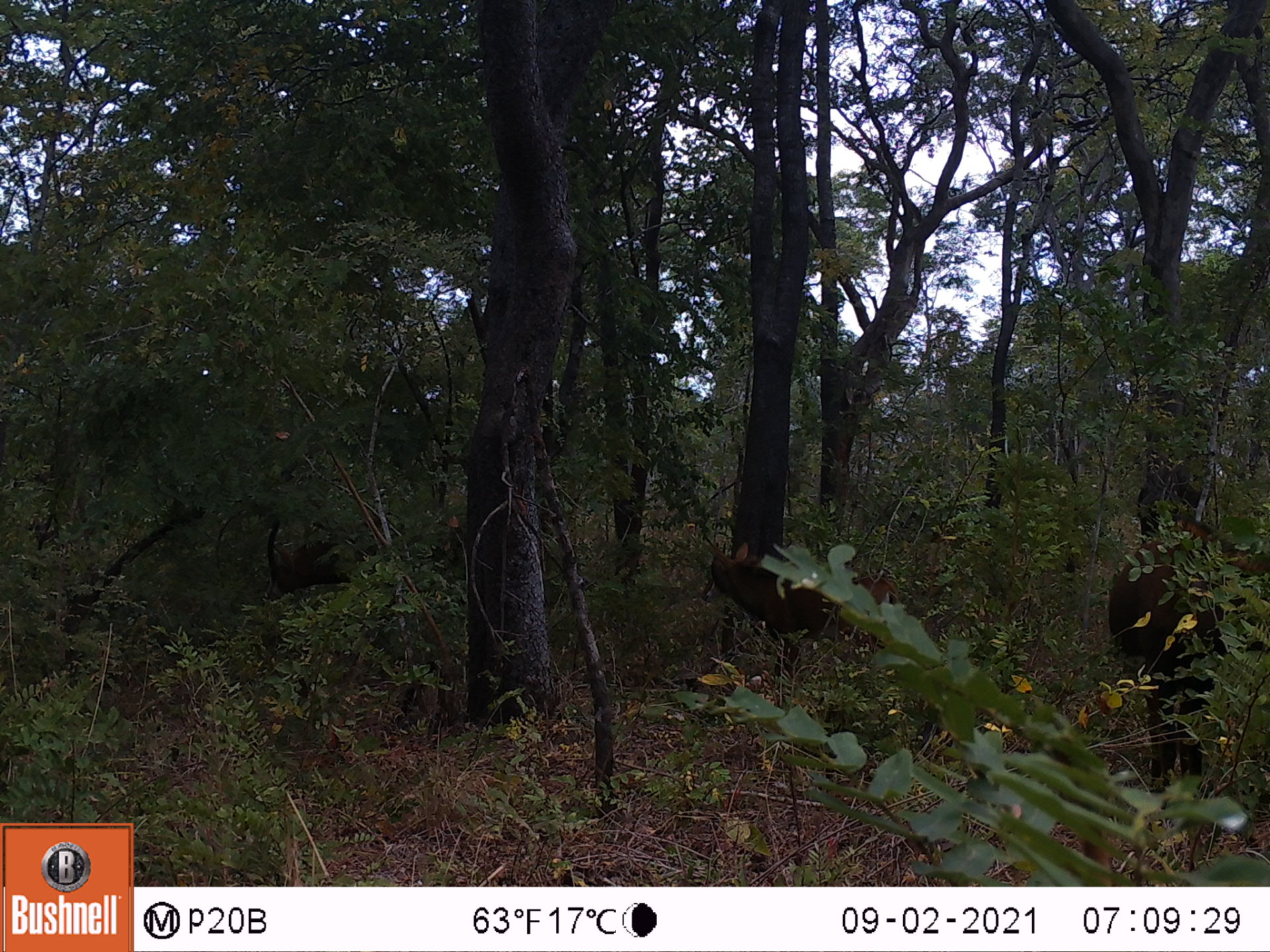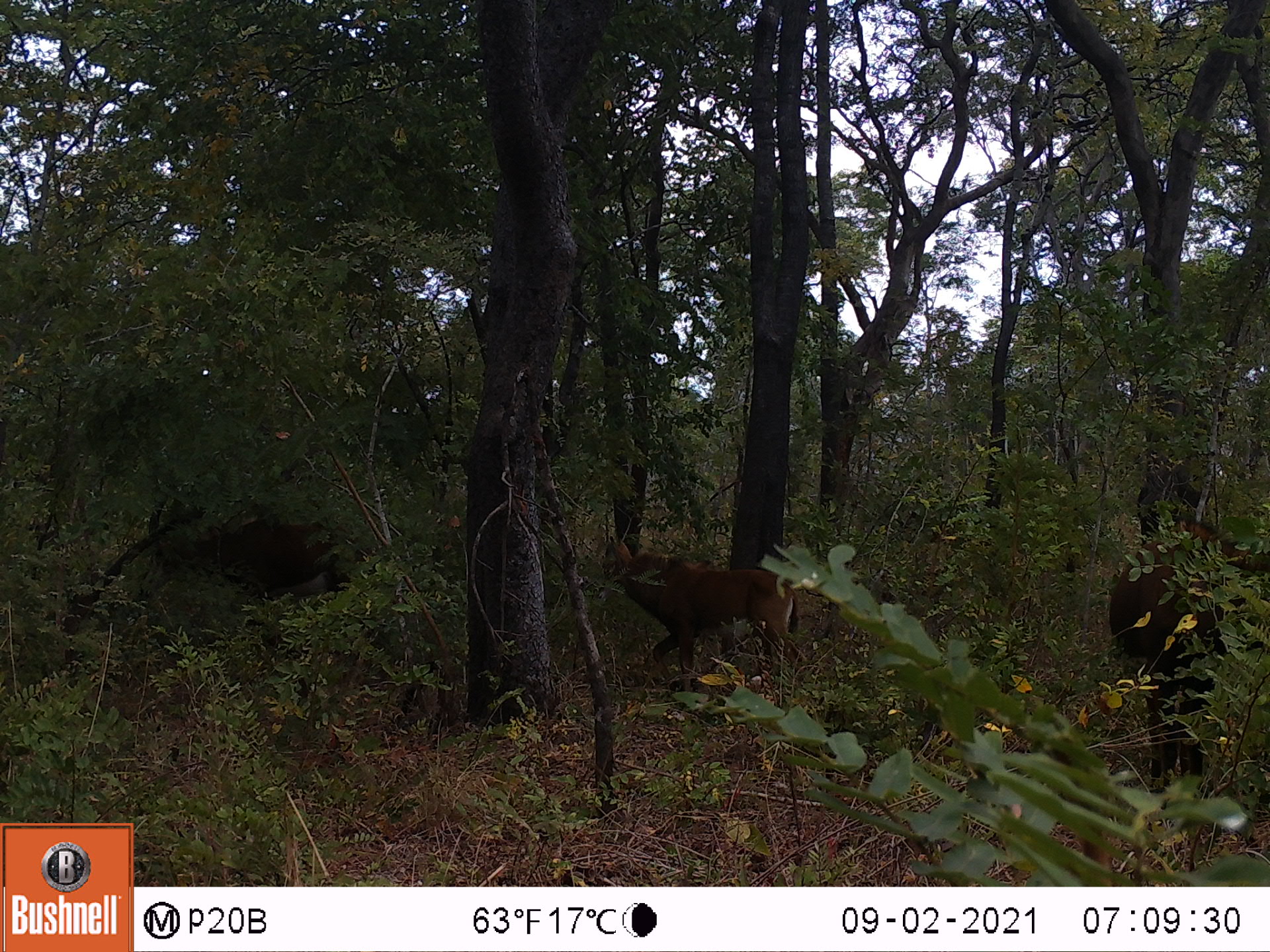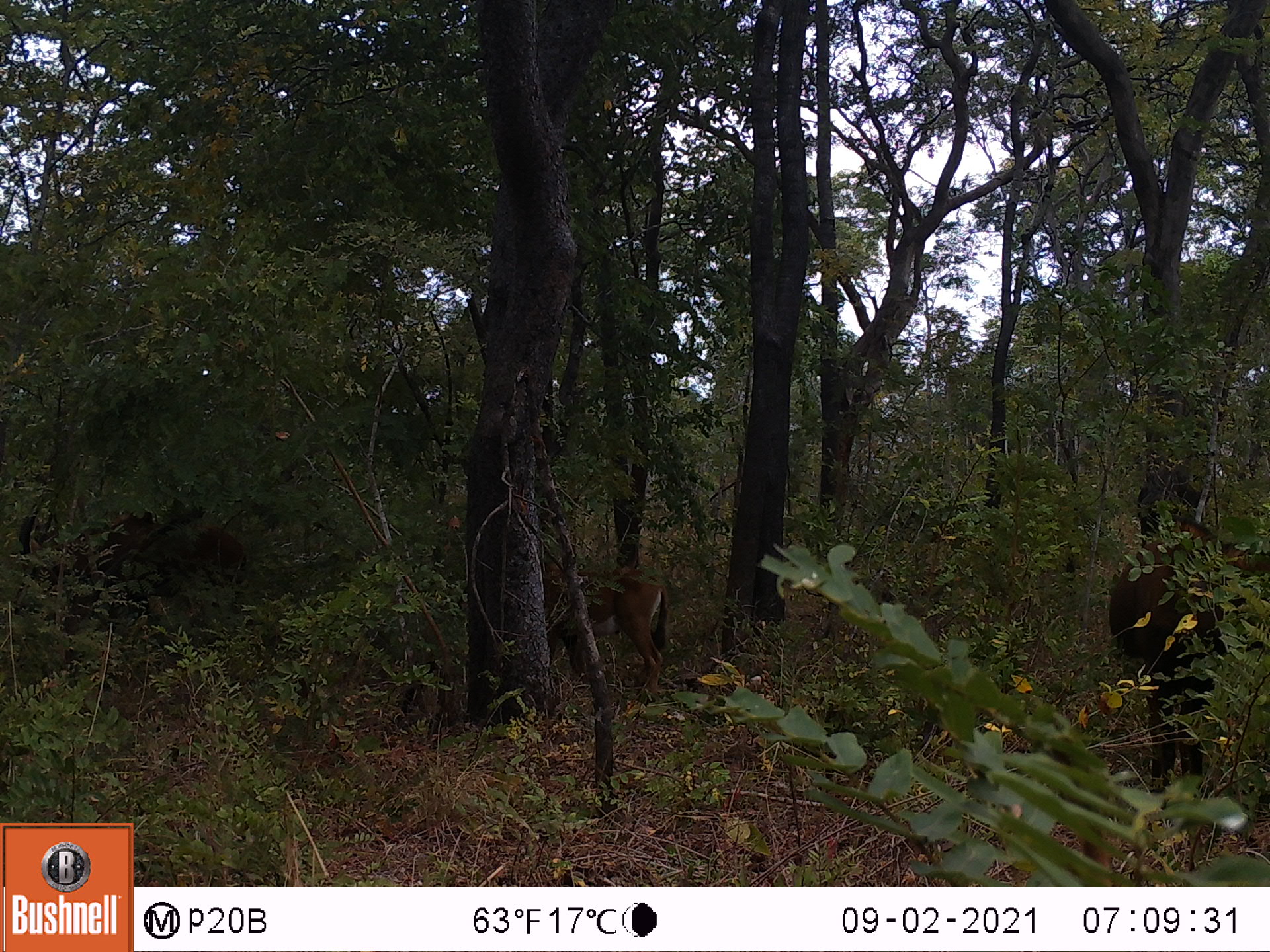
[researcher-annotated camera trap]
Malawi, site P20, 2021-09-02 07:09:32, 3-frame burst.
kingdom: Animalia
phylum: Chordata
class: Mammalia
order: Artiodactyla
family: Bovidae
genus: Hippotragus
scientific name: Hippotragus niger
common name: sable antelope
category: sable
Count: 3.